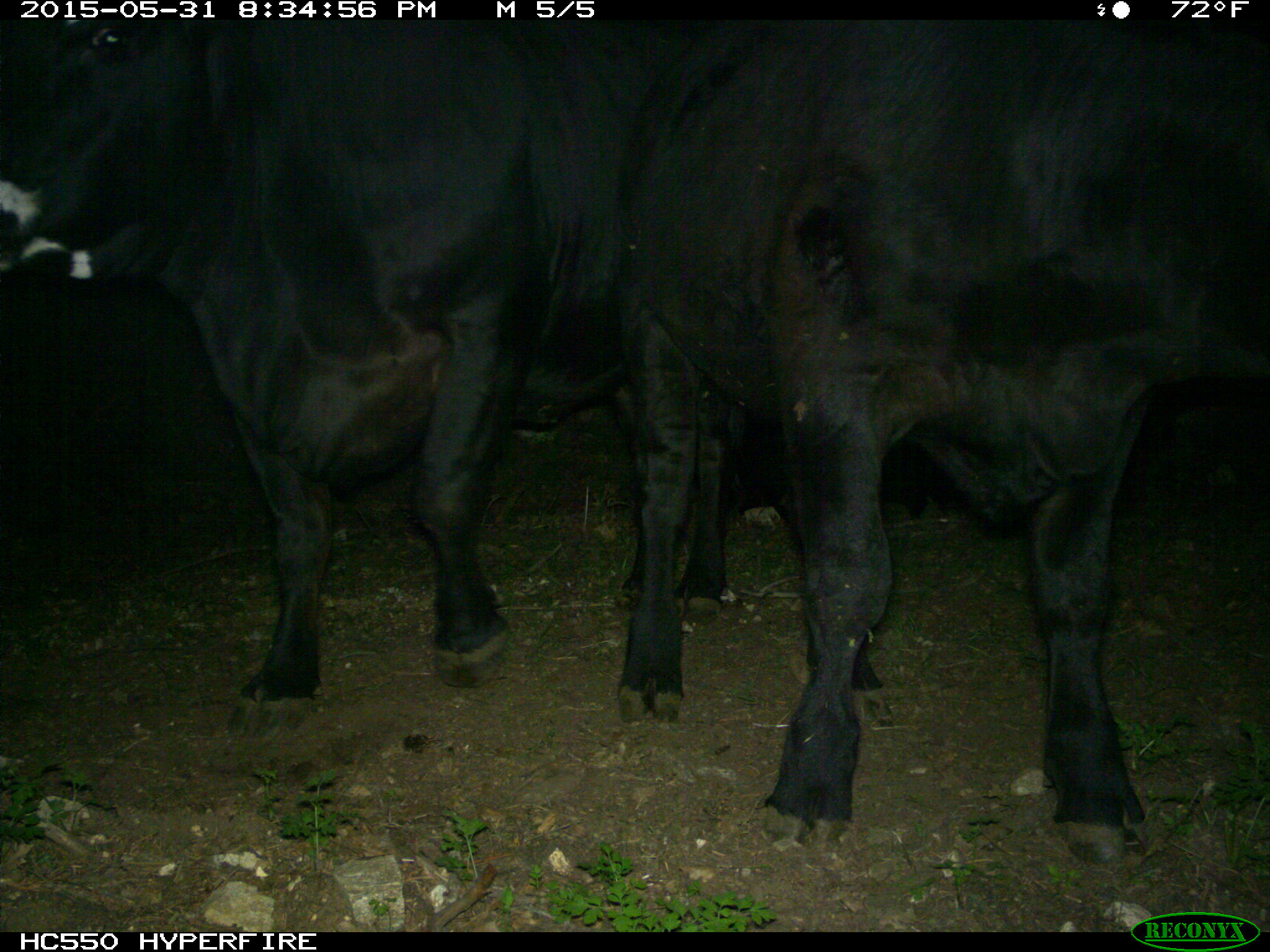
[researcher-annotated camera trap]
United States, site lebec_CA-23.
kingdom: Animalia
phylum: Chordata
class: Mammalia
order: Artiodactyla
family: Bovidae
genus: Bos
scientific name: Bos taurus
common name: domestic cow